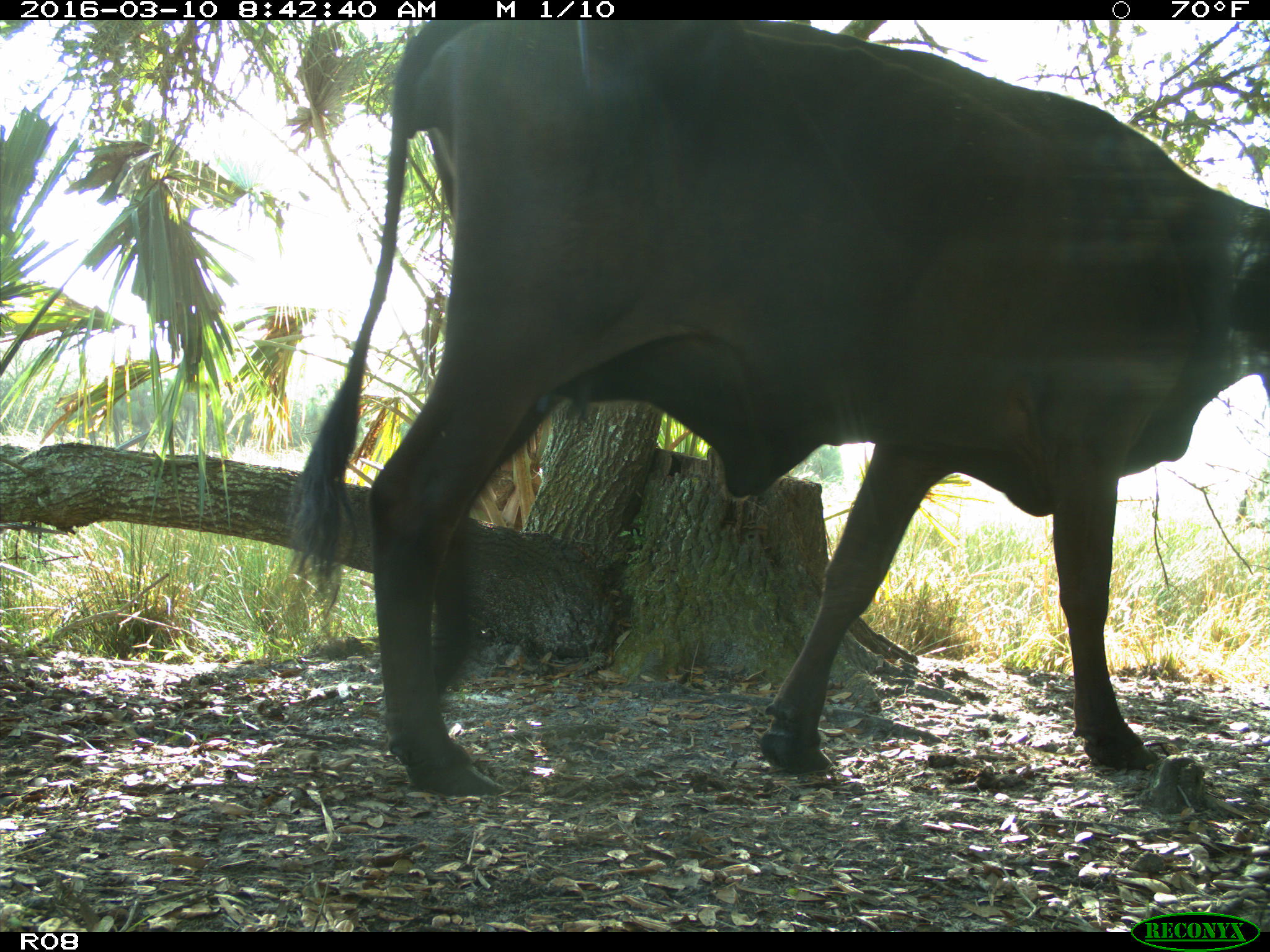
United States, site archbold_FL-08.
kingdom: Animalia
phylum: Chordata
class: Mammalia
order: Artiodactyla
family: Bovidae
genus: Bos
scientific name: Bos taurus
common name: domestic cow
Bos taurus (domestic cow).